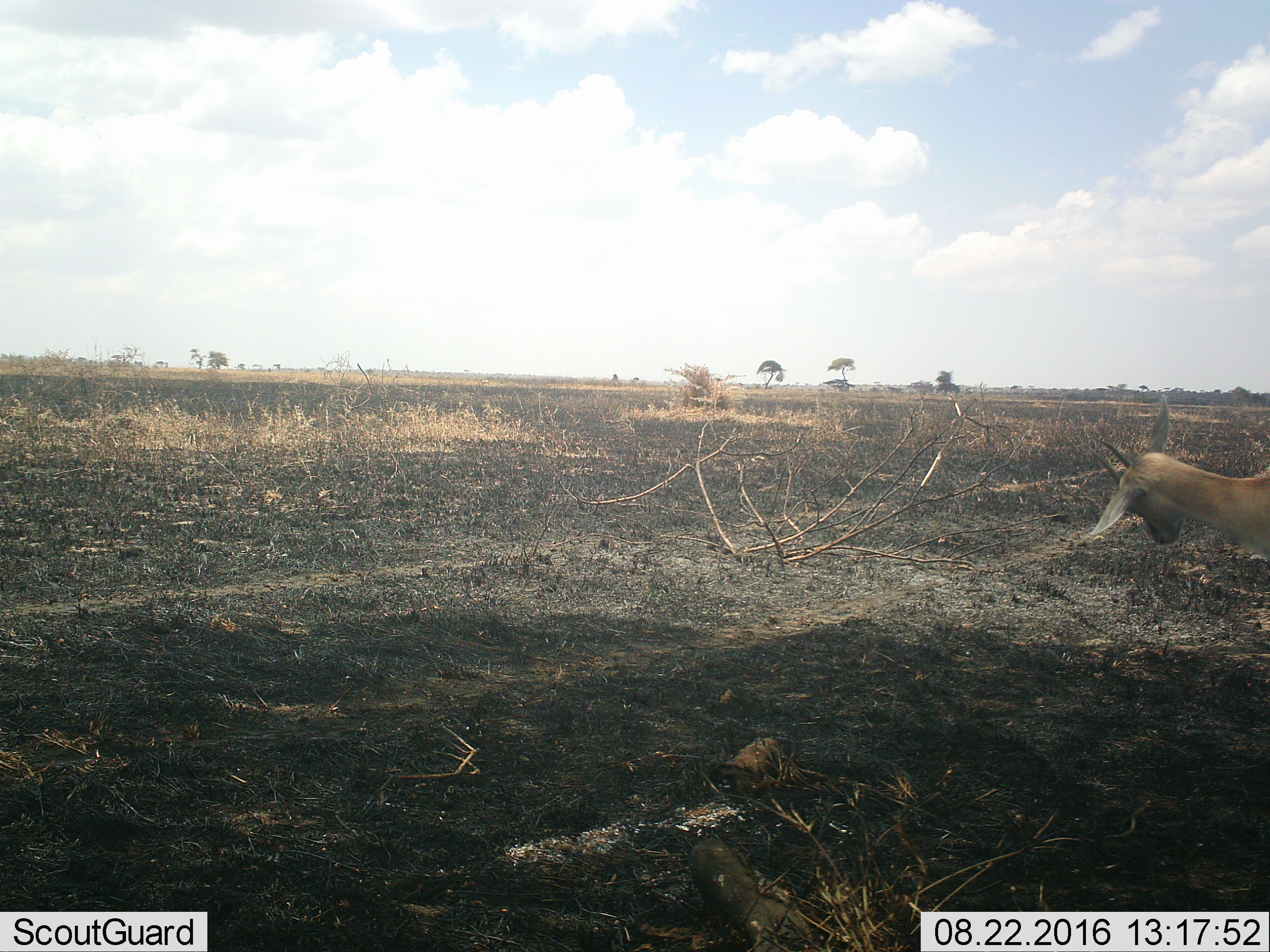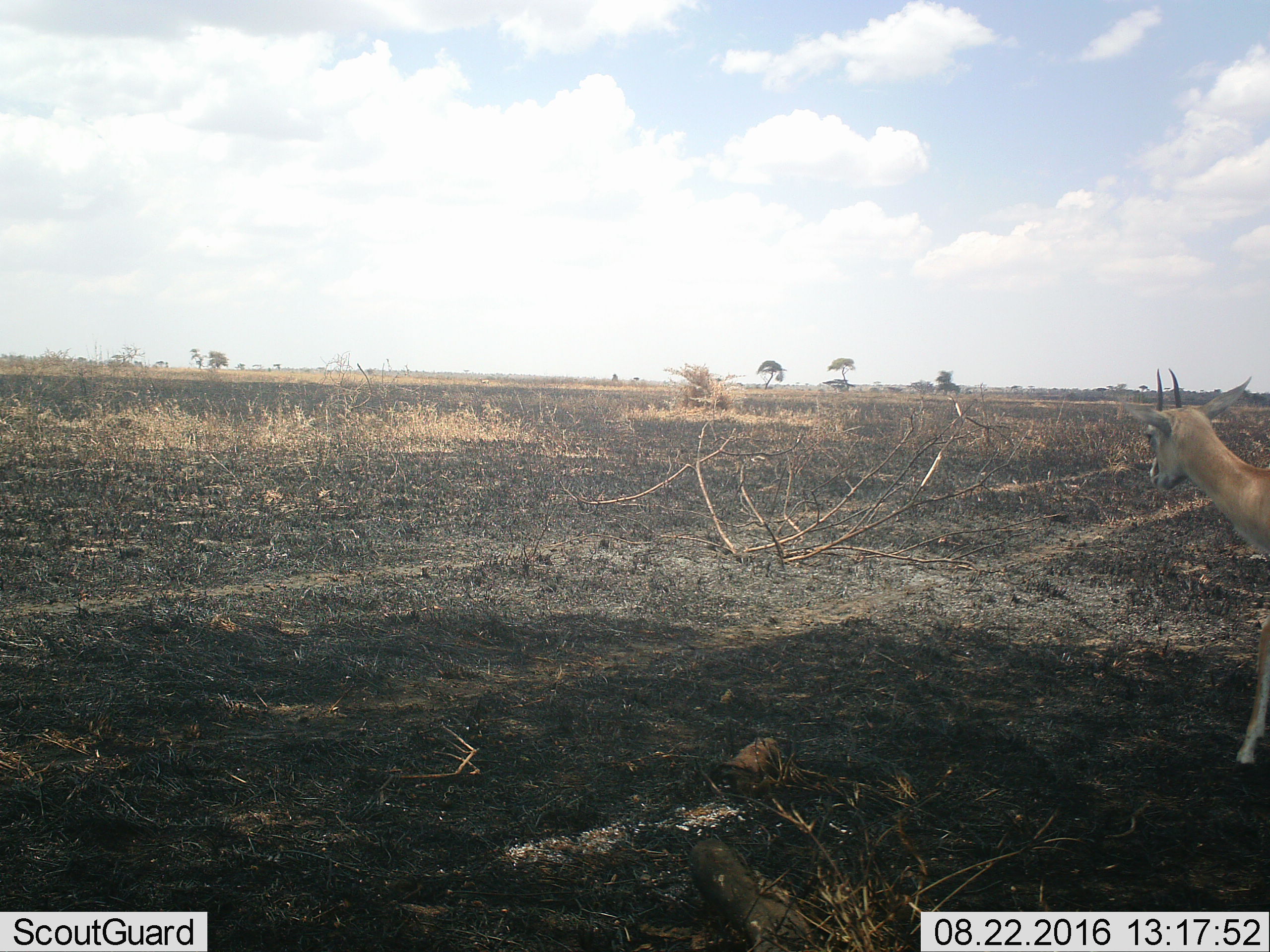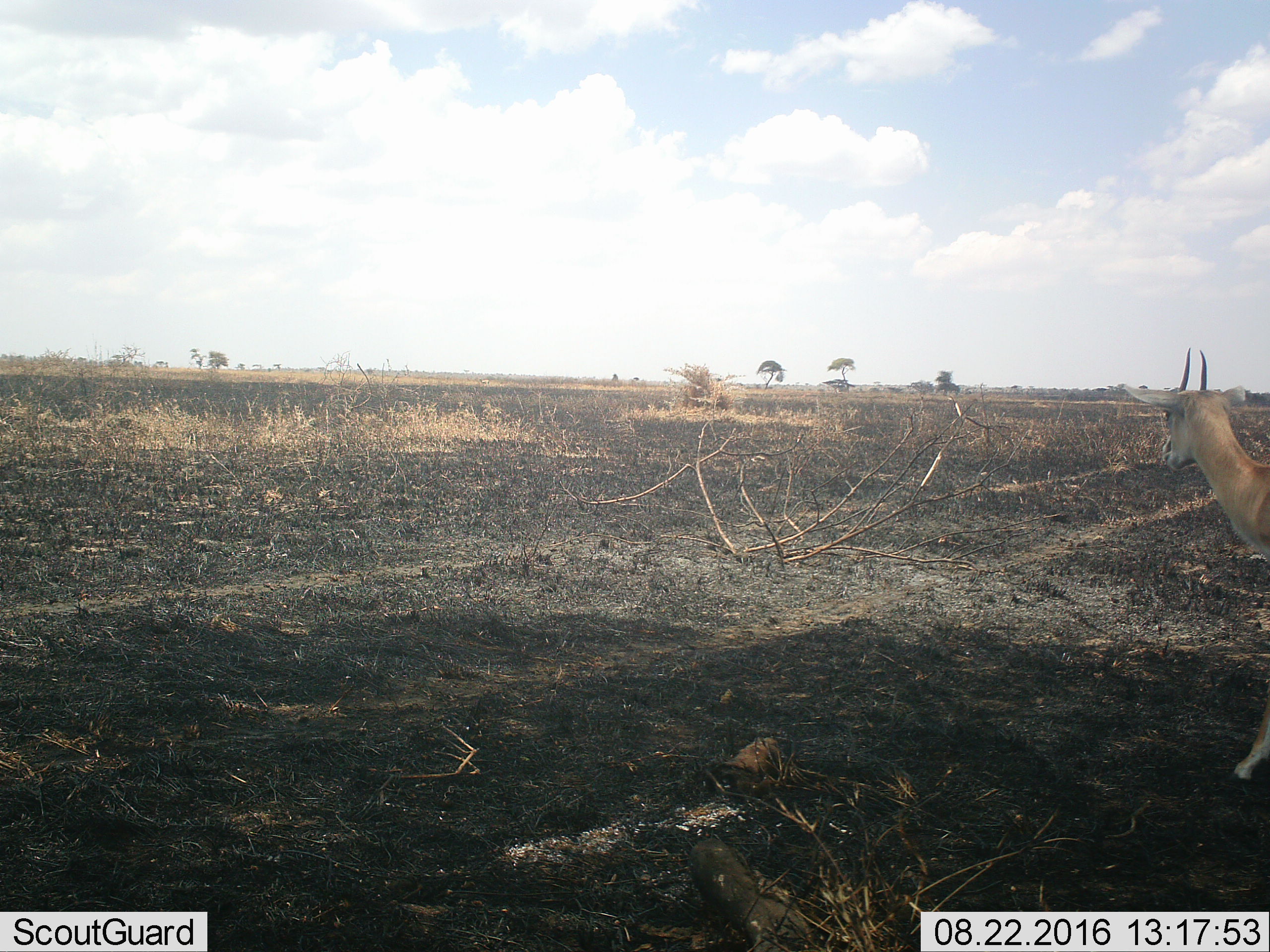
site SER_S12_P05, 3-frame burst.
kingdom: Animalia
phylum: Chordata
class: Mammalia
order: Artiodactyla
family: Bovidae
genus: Eudorcas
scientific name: Eudorcas thomsonii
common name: thomson's gazelle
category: gazellethomsons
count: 1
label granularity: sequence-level